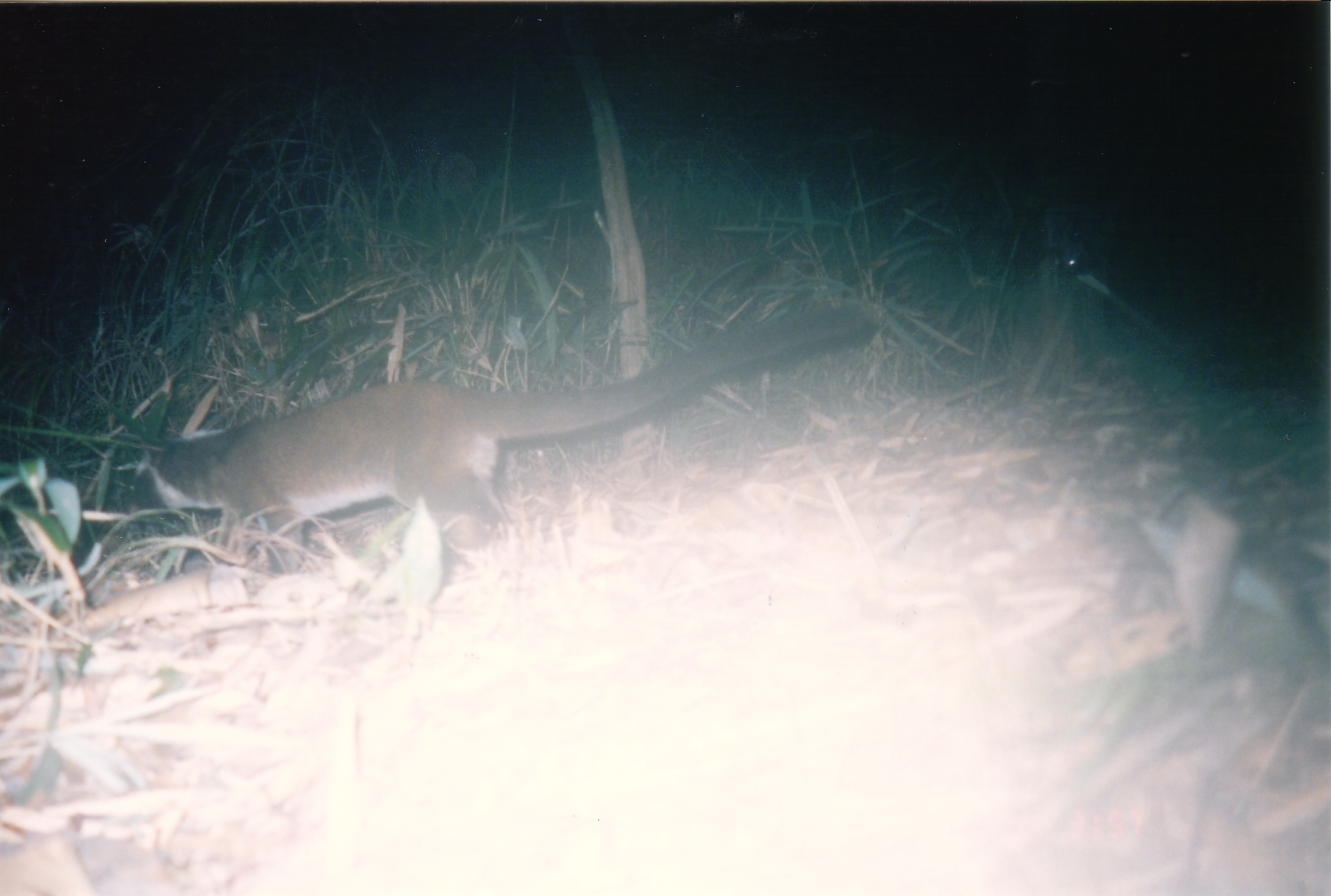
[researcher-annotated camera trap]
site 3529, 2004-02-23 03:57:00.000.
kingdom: Animalia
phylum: Chordata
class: Mammalia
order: Carnivora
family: Viverridae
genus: Paguma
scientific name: Paguma larvata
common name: masked palm civet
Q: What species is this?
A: Paguma larvata (masked palm civet).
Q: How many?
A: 1.